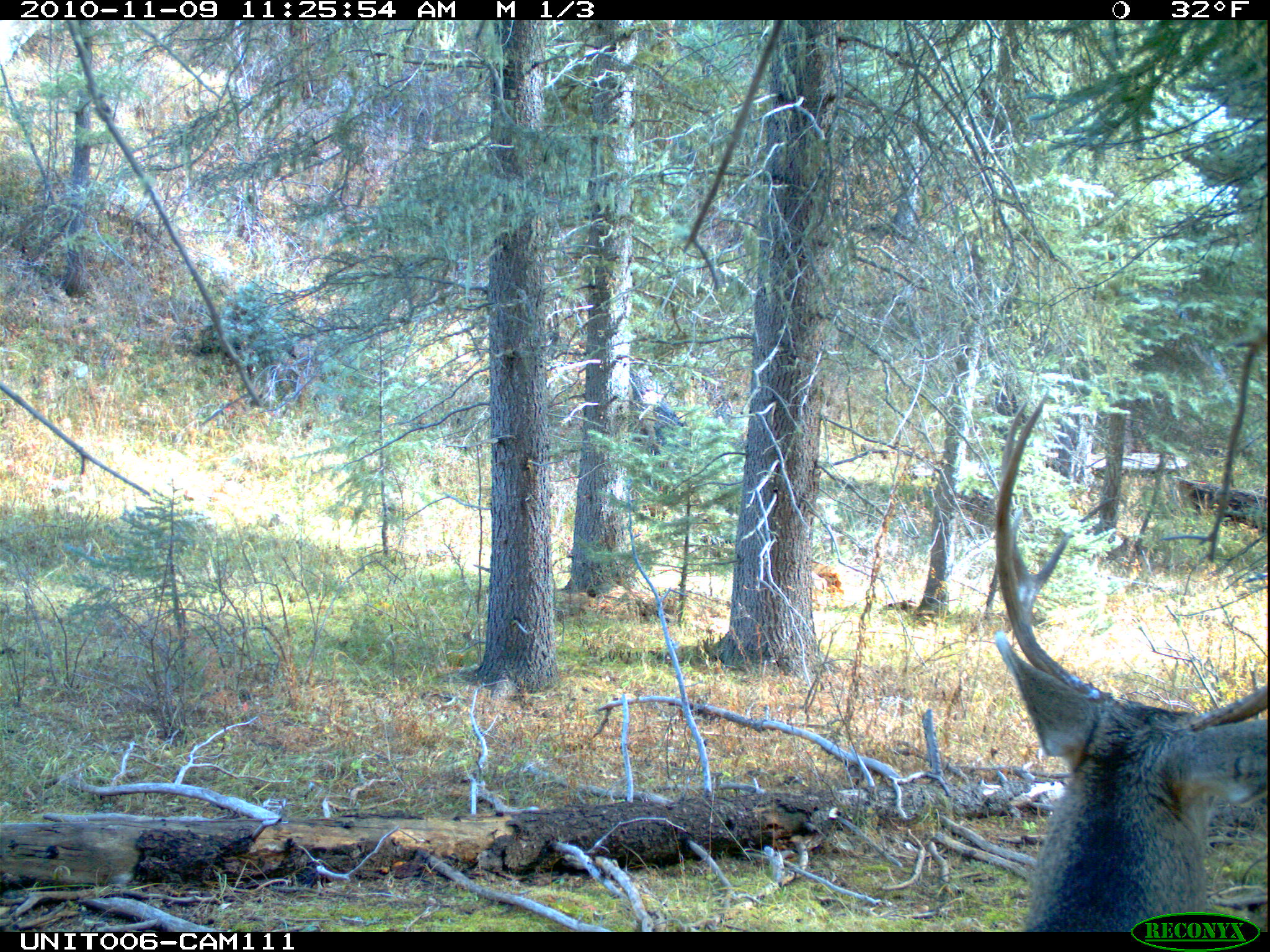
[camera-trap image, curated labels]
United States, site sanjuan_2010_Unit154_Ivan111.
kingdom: Animalia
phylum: Chordata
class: Mammalia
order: Artiodactyla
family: Cervidae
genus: Odocoileus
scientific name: Odocoileus hemionus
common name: mule deer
Odocoileus hemionus (mule deer).